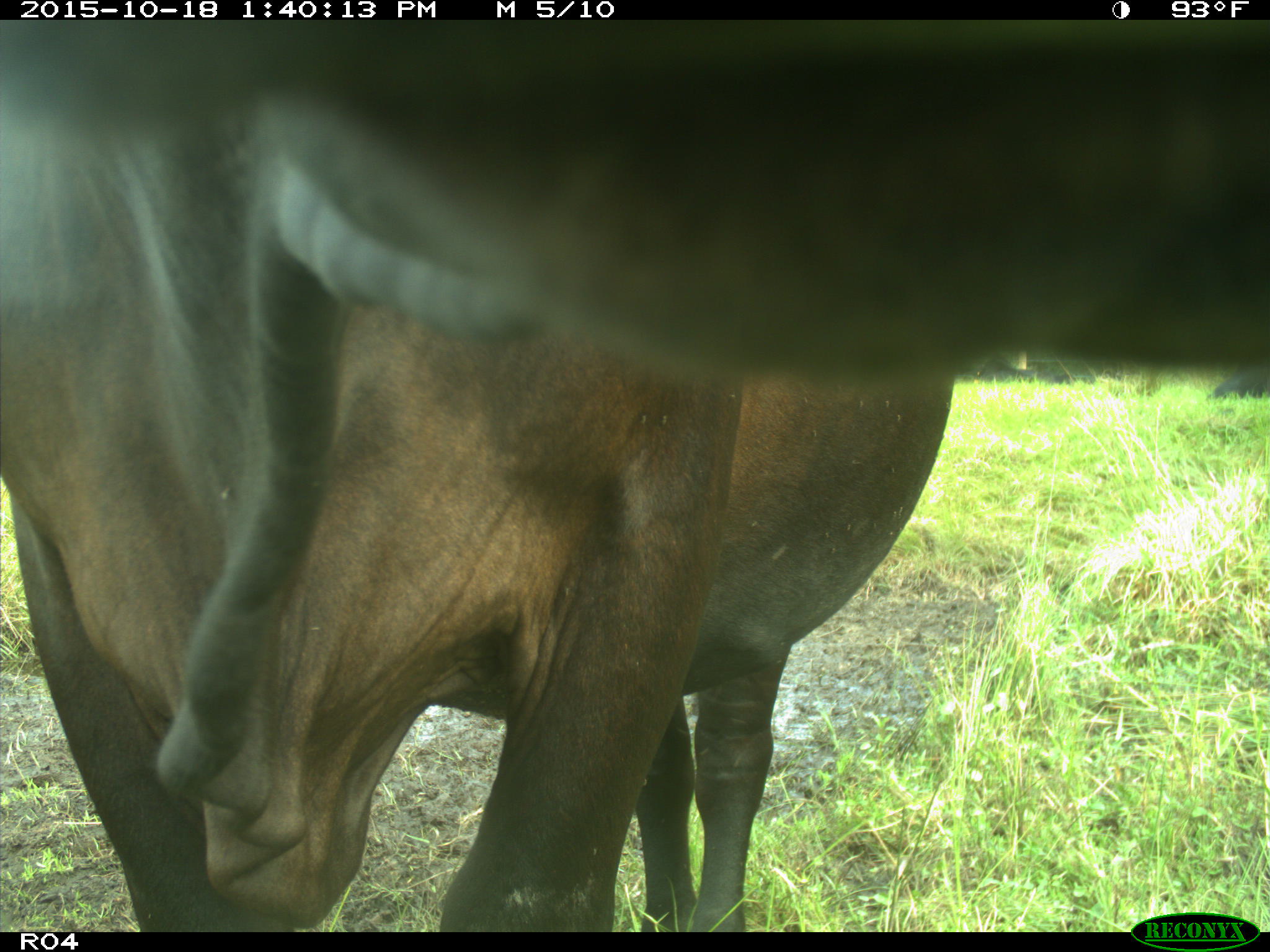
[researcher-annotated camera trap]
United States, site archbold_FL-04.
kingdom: Animalia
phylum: Chordata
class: Mammalia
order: Artiodactyla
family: Bovidae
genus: Bos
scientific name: Bos taurus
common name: domestic cow